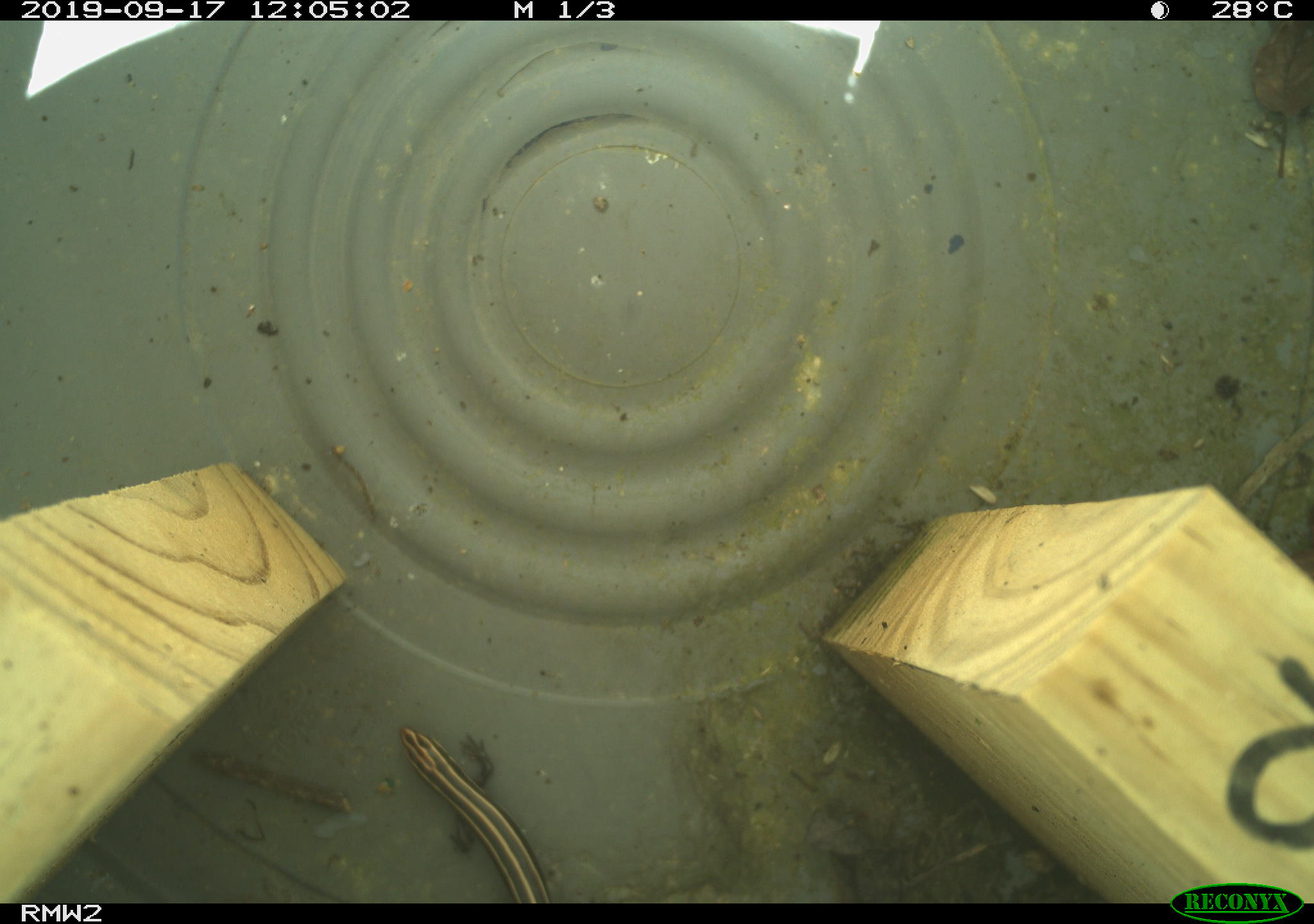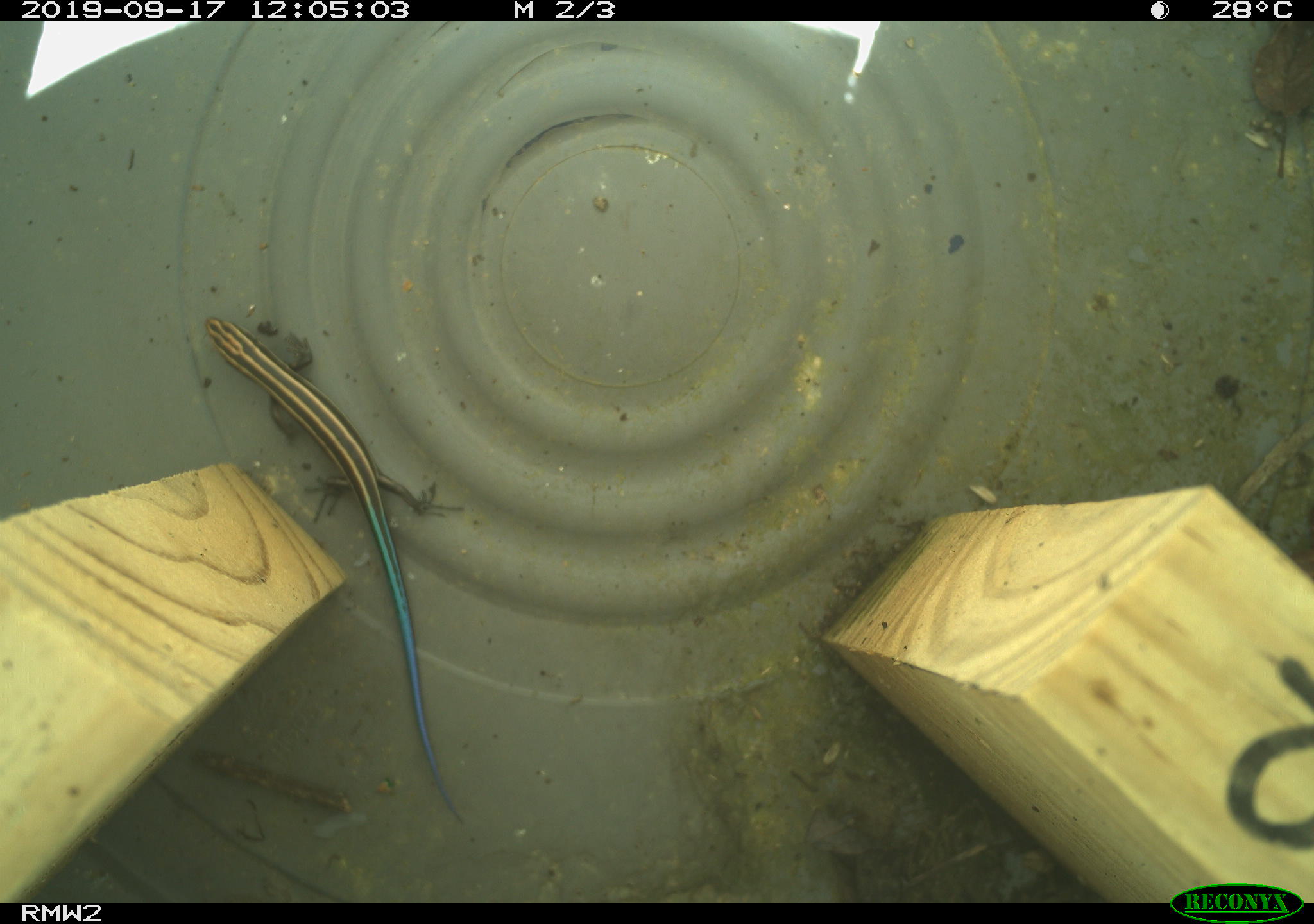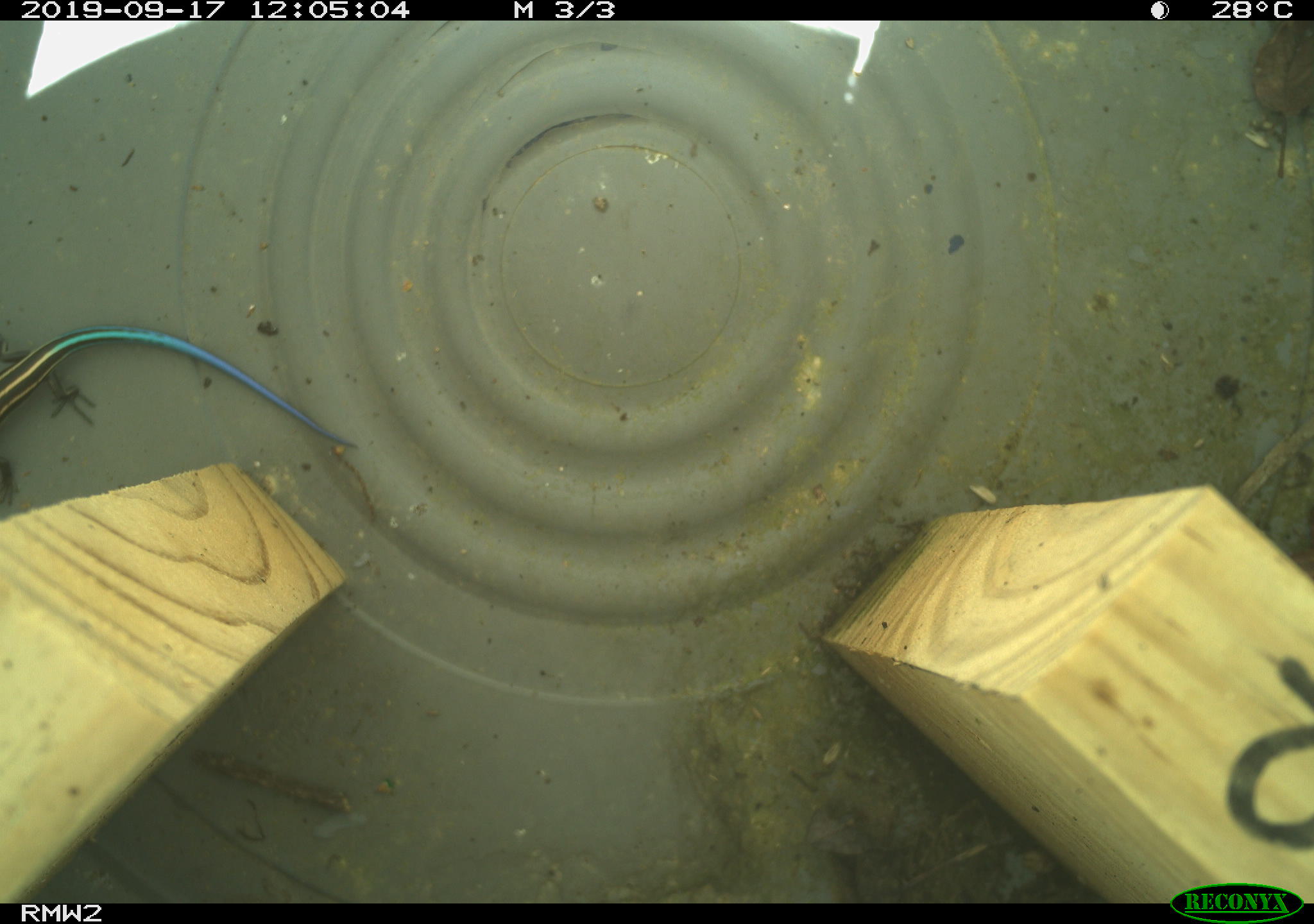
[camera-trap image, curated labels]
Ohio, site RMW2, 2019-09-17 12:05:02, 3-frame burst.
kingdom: Animalia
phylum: Chordata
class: Reptilia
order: Squamata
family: Scincidae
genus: Plestiodon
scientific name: Plestiodon fasciatus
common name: common five-lined skink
Common five-lined skink (Plestiodon fasciatus).